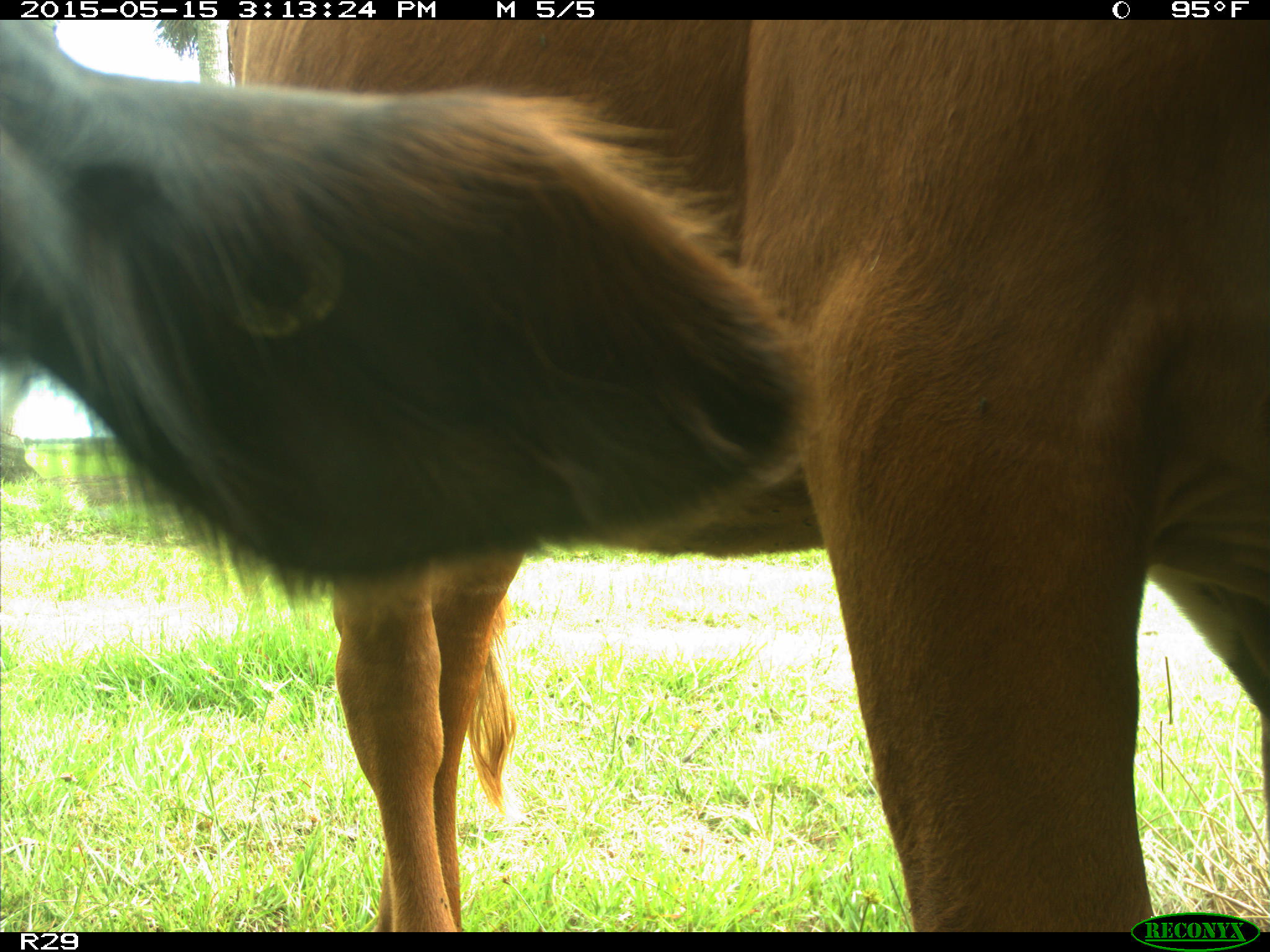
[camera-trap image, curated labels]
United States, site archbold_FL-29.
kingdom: Animalia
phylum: Chordata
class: Mammalia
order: Artiodactyla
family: Bovidae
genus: Bos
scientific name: Bos taurus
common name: domestic cow